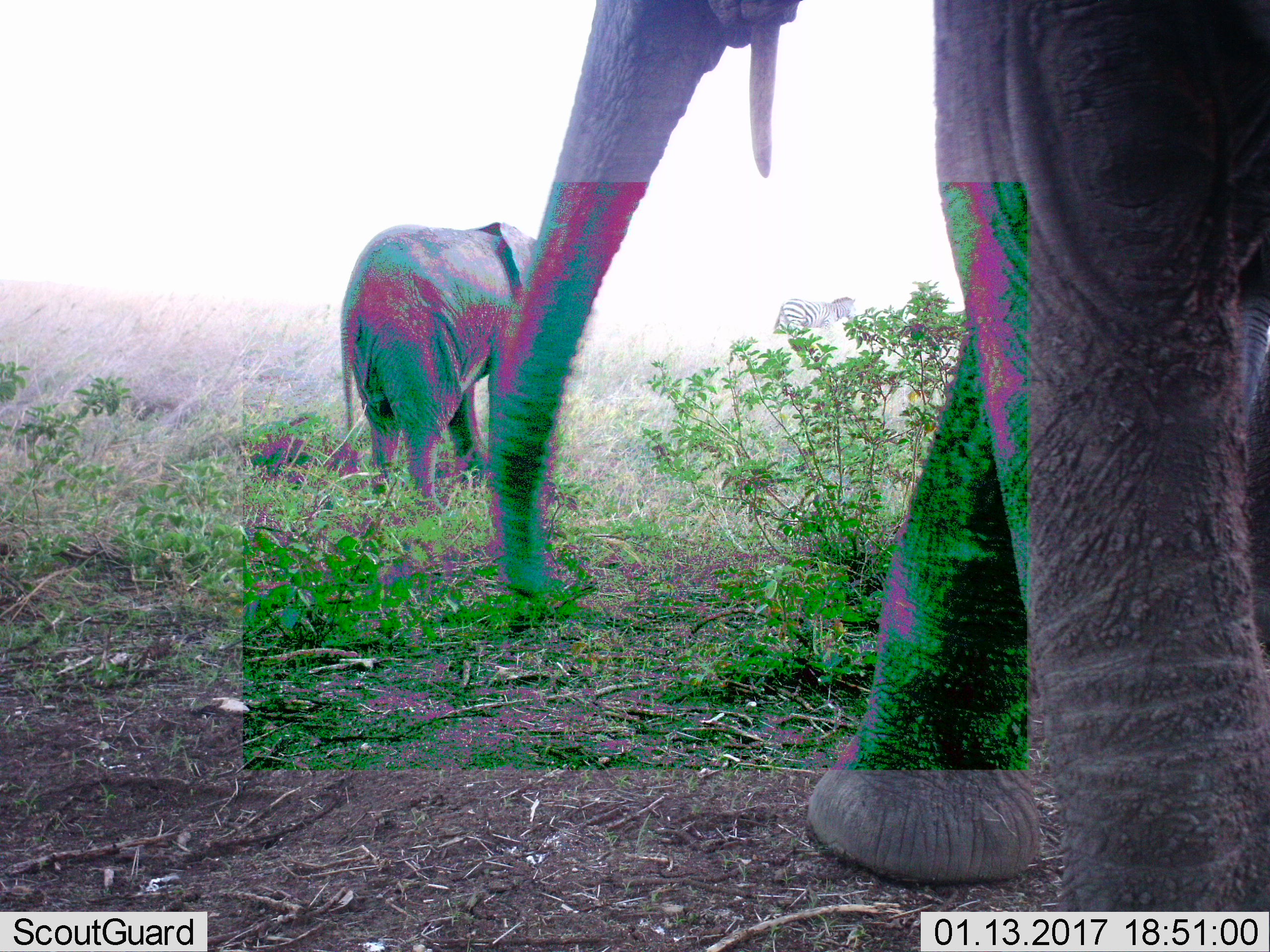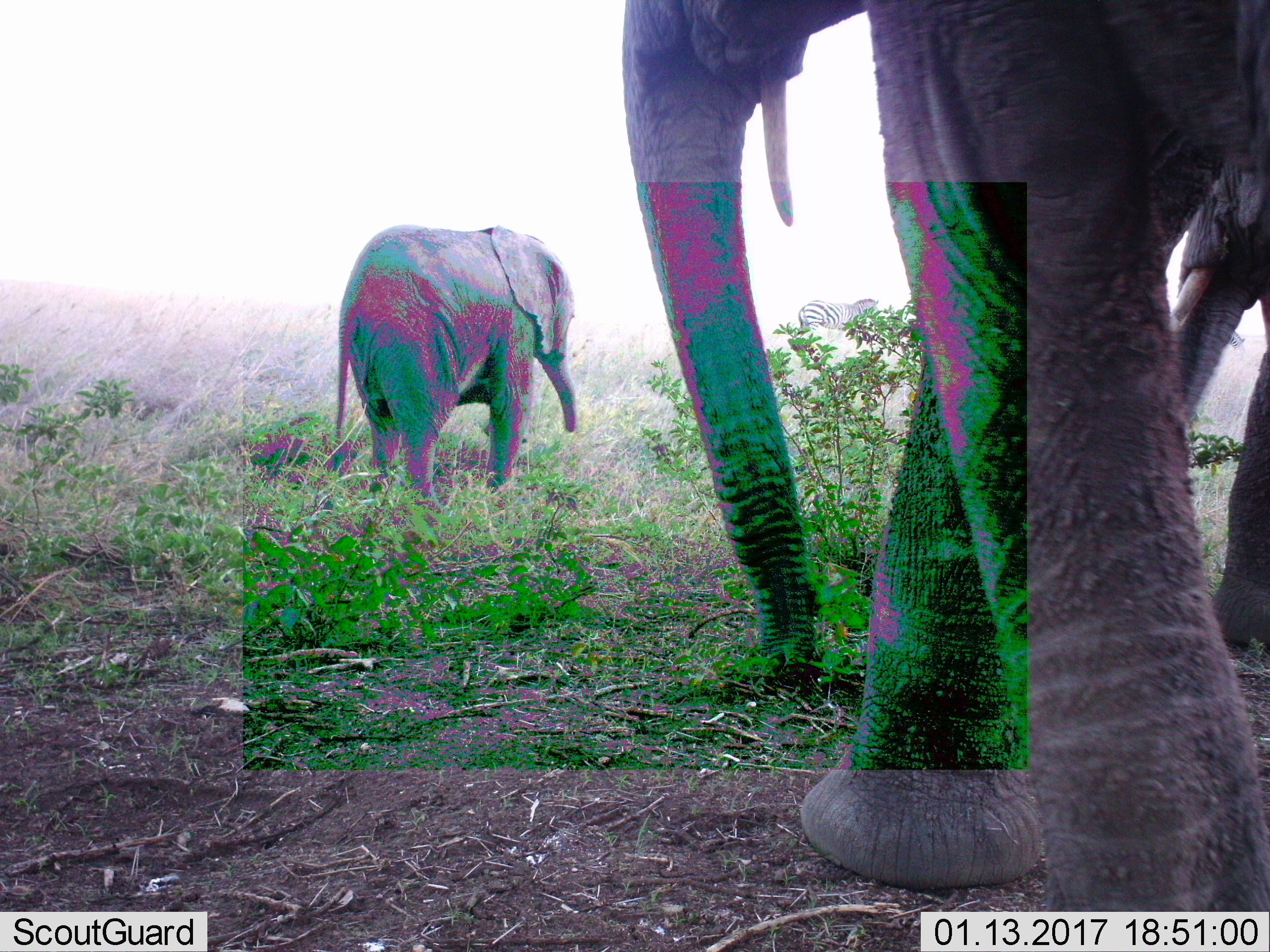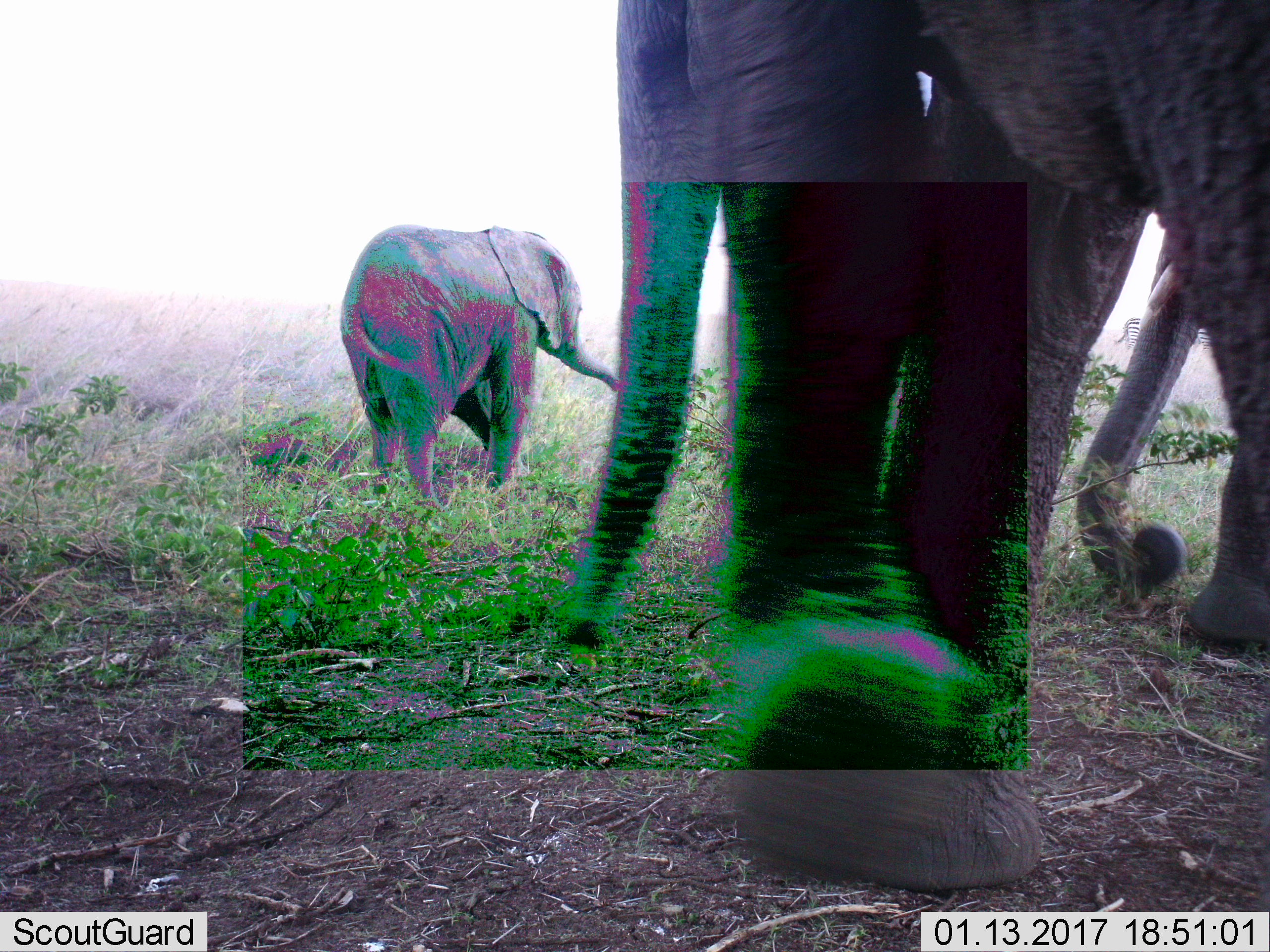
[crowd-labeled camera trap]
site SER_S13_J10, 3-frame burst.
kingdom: Animalia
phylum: Chordata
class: Mammalia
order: Proboscidea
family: Elephantidae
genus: Loxodonta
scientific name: Loxodonta africana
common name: african bush elephant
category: elephant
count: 3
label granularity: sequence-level